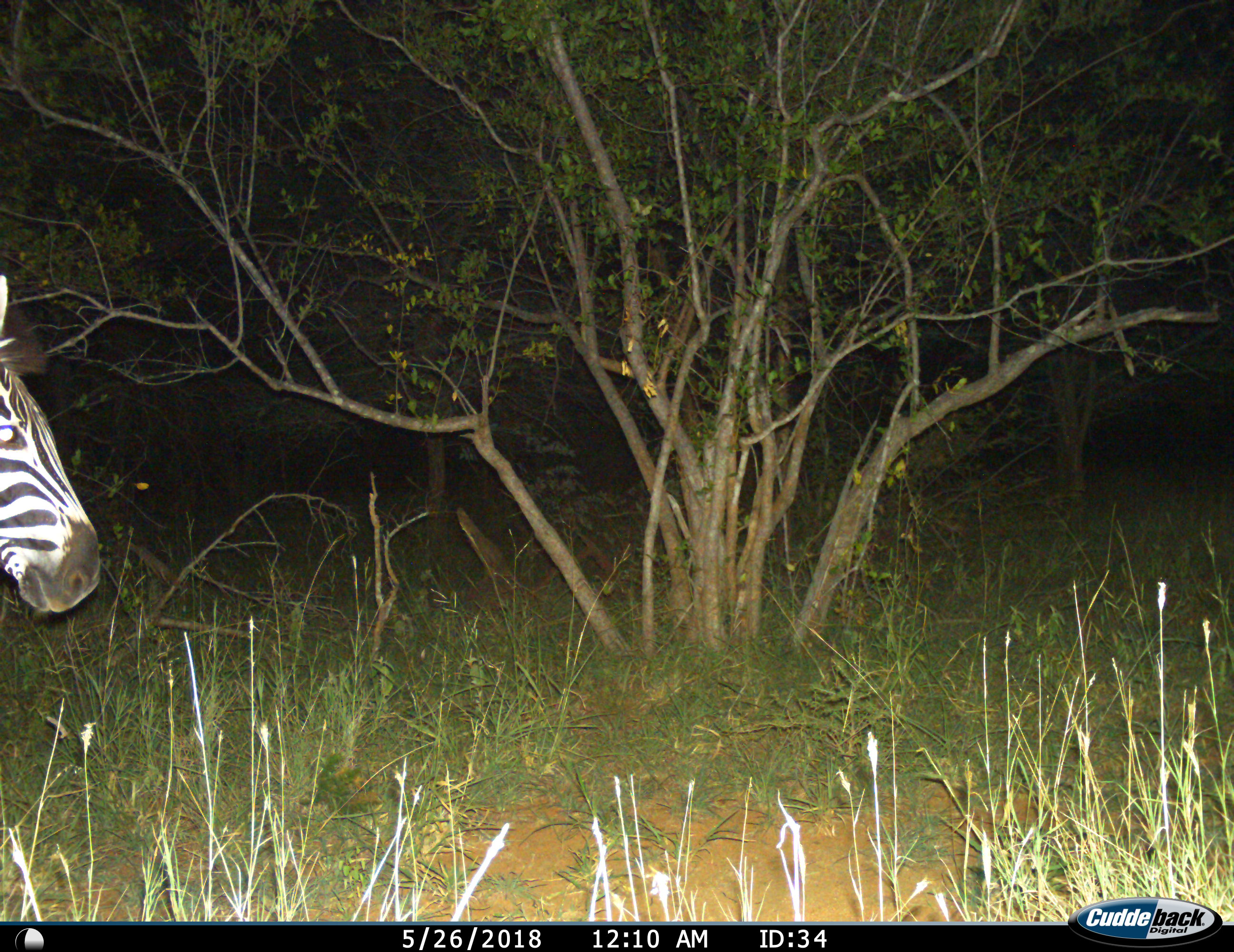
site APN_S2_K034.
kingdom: Animalia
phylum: Chordata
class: Mammalia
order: Perissodactyla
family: Equidae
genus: Equus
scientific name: Equus quagga burchellii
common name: burchell's zebra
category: zebraburchells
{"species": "zebraburchells (burchell's zebra) (Equus quagga burchellii)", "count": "1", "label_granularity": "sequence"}